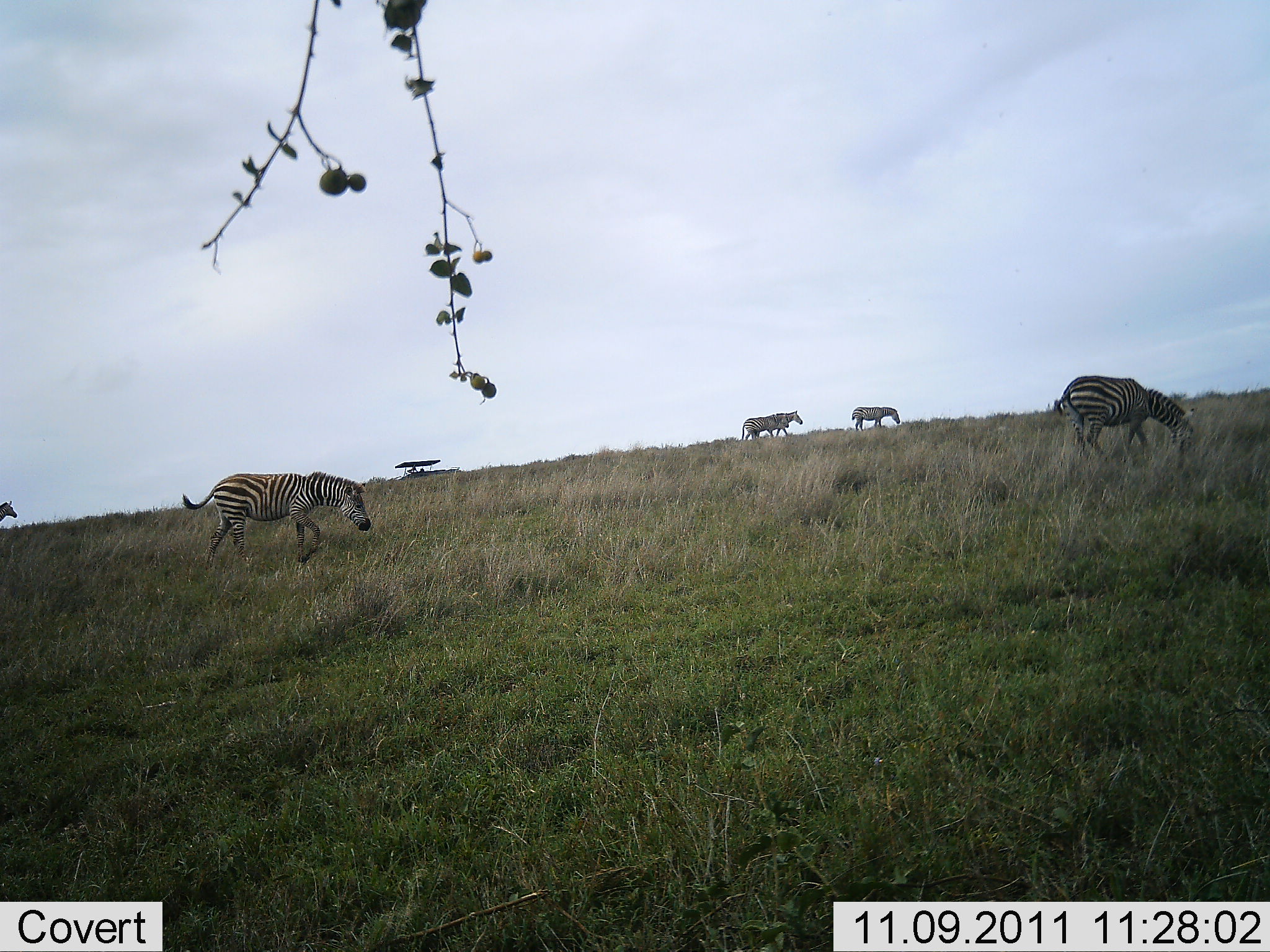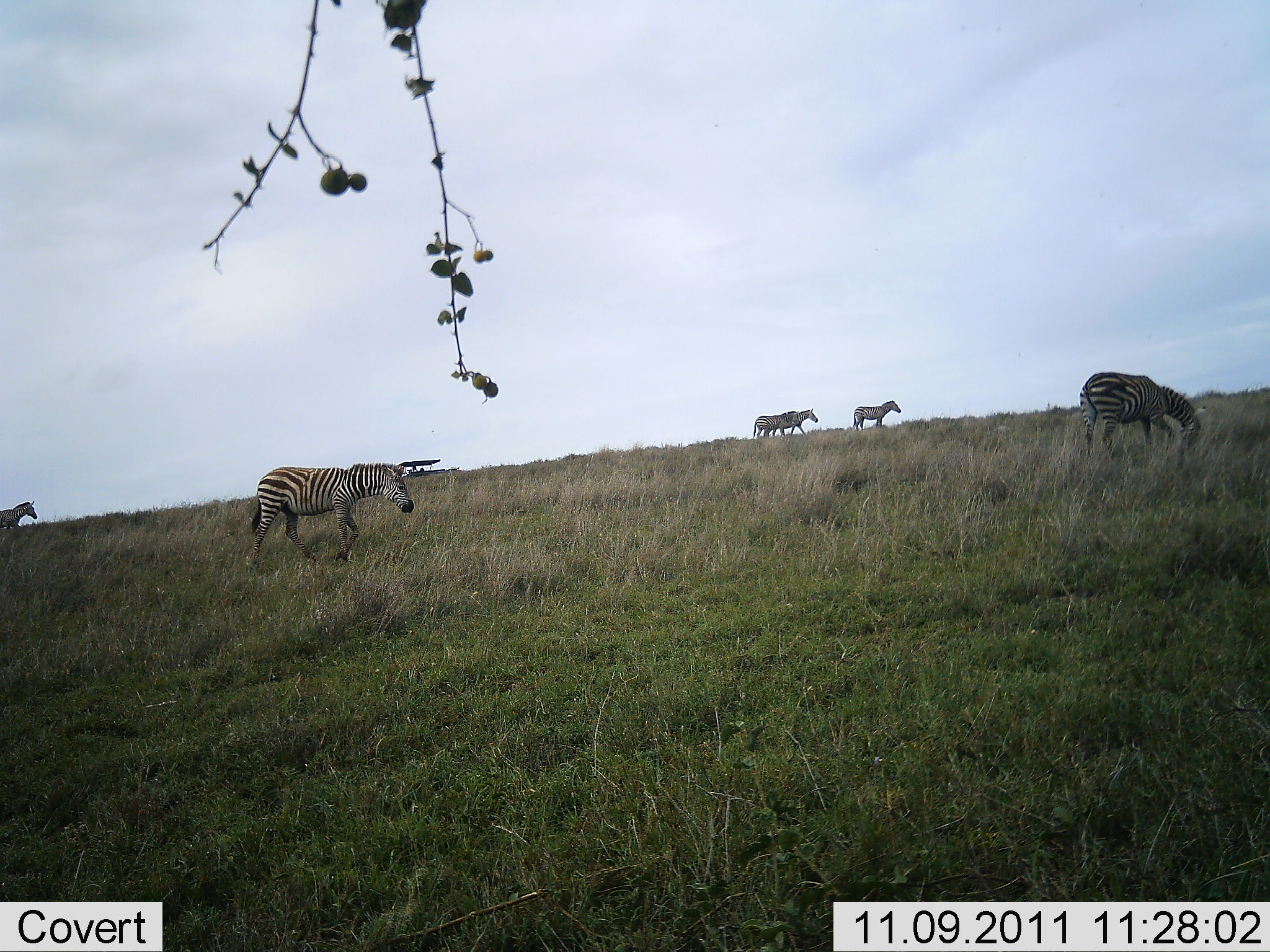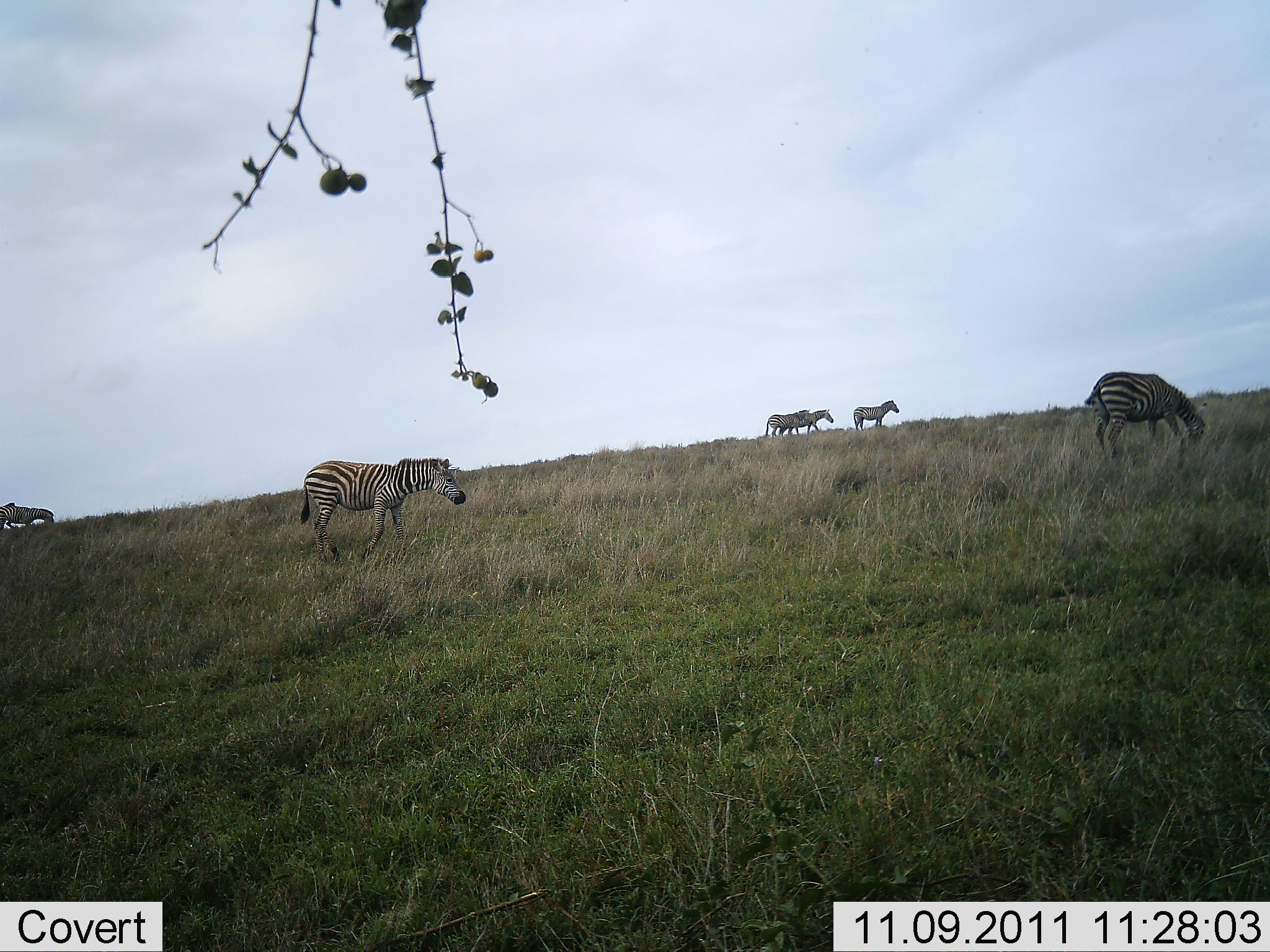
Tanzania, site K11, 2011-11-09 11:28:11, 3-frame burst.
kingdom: Animalia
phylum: Chordata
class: Mammalia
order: Perissodactyla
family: Equidae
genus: Equus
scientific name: Equus quagga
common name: plains zebra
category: zebra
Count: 6.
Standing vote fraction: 31%.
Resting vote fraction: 0%.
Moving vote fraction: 92%.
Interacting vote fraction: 0%.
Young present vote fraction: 0%.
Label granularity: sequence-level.